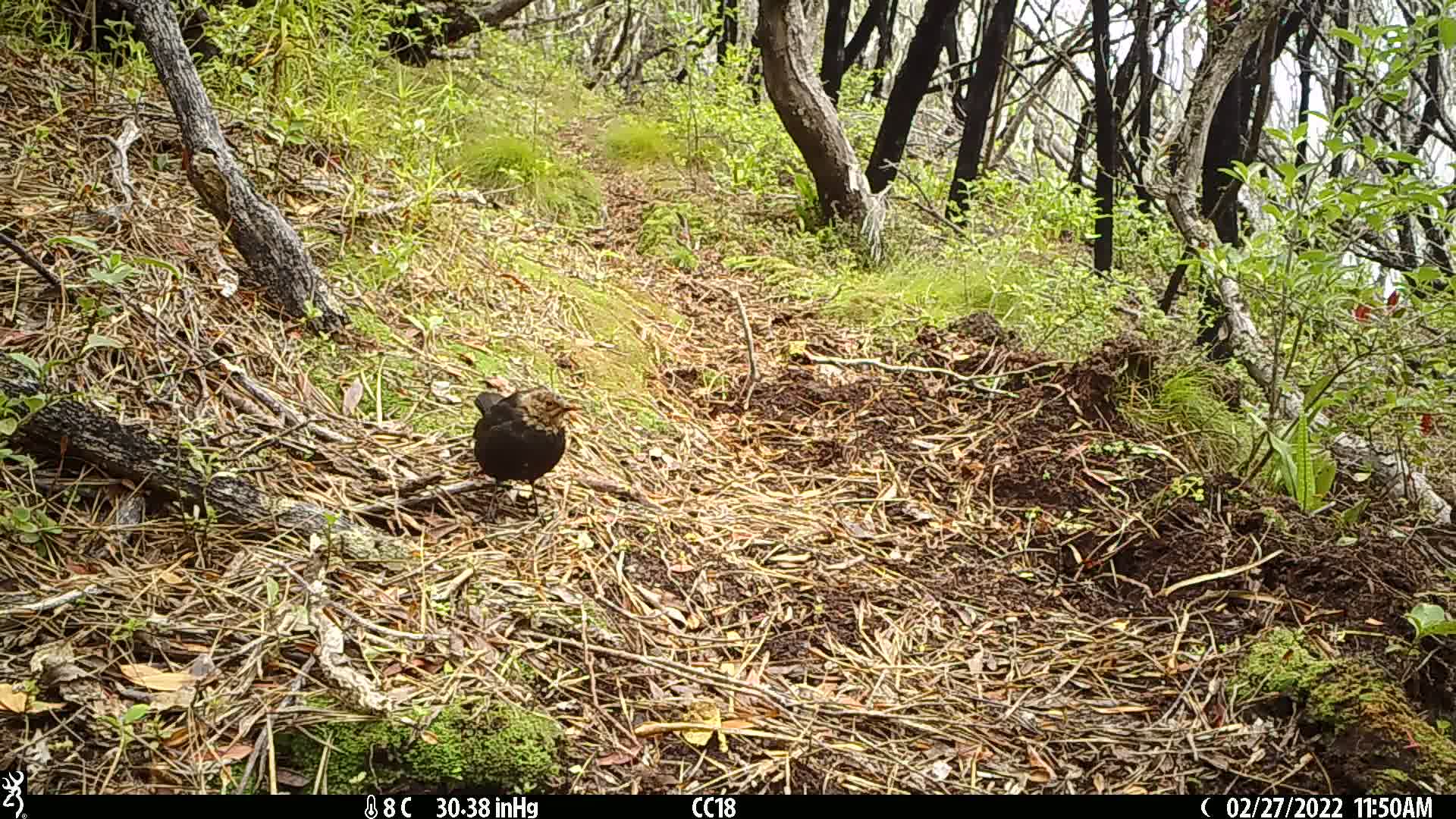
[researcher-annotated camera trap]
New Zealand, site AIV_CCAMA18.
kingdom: Animalia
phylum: Chordata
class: Aves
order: Passeriformes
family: Turdidae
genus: Turdus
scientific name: Turdus merula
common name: eurasian blackbird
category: blackbird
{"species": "blackbird (eurasian blackbird) (Turdus merula)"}